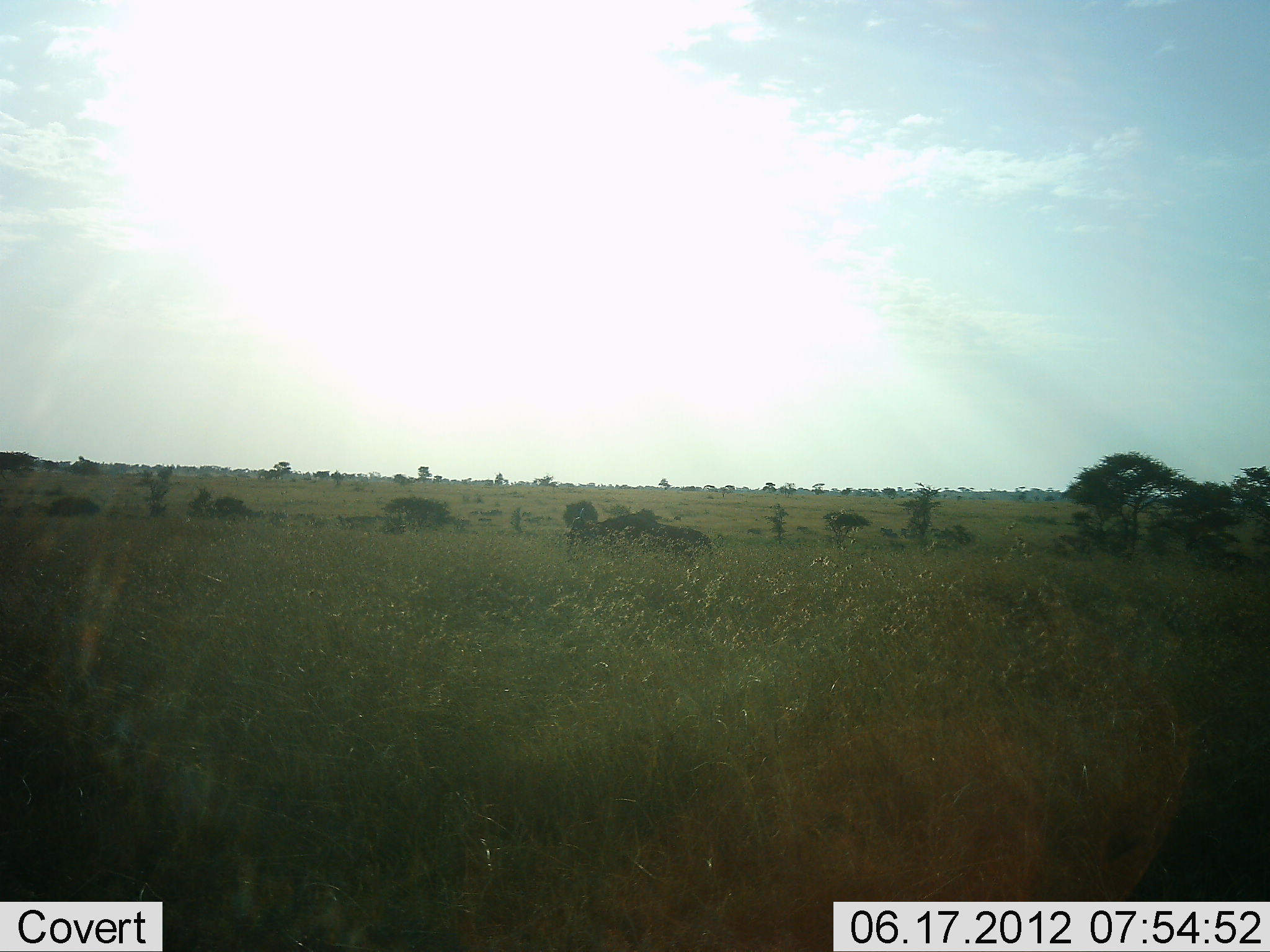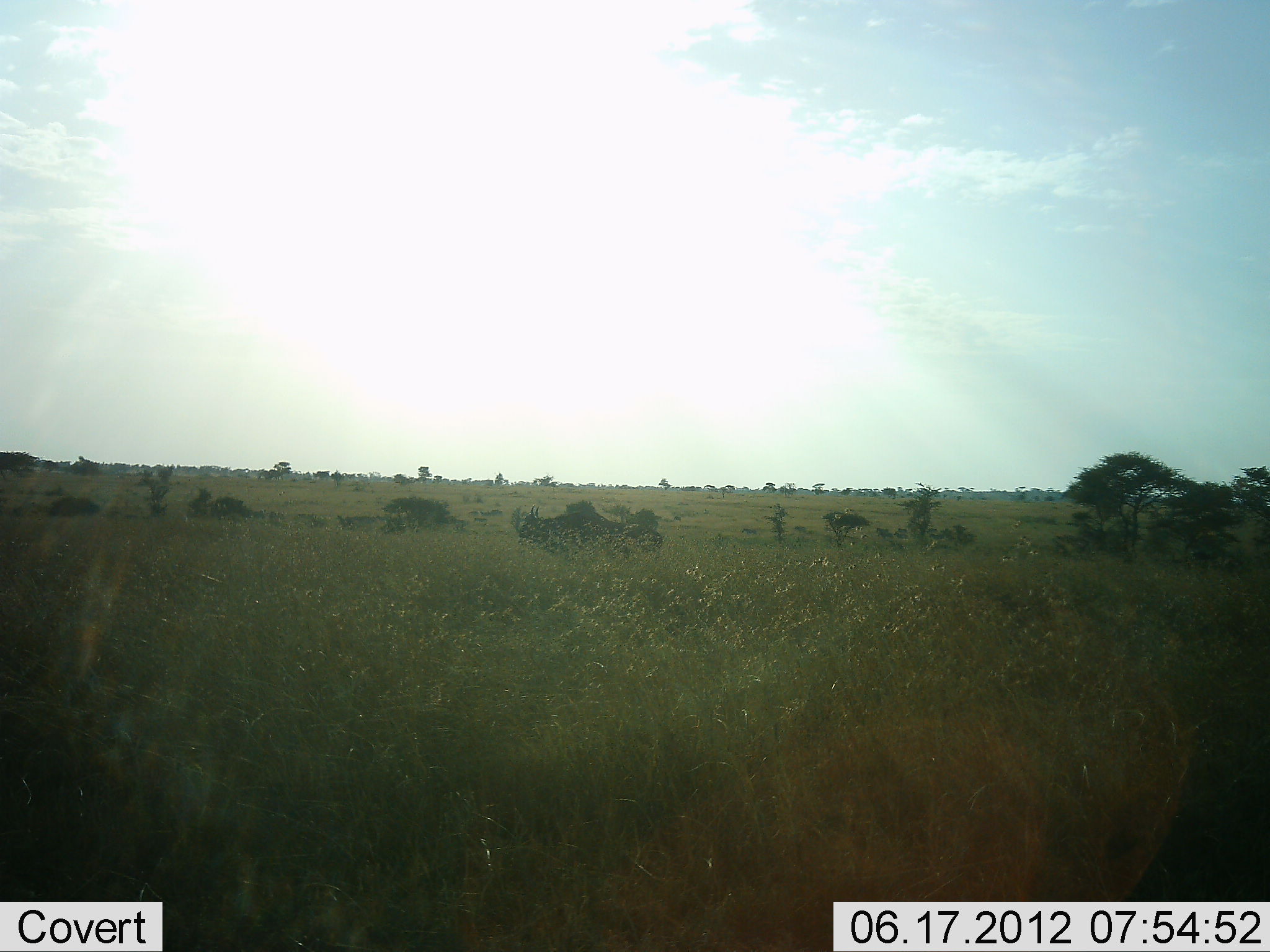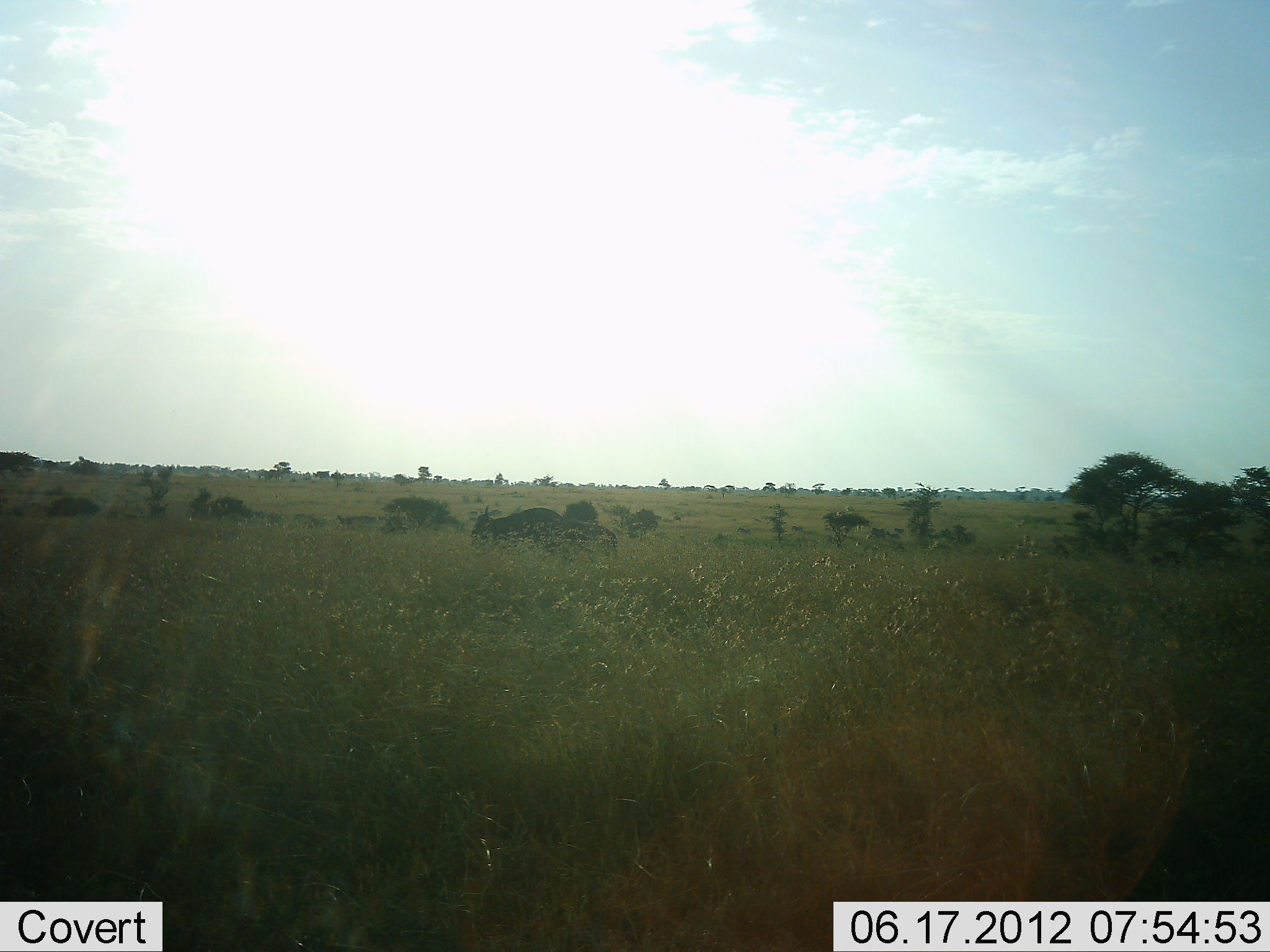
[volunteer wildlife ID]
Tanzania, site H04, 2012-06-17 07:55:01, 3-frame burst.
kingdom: Animalia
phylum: Chordata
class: Mammalia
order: Artiodactyla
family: Bovidae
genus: Connochaetes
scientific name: Connochaetes taurinus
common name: blue wildebeest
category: wildebeest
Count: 1.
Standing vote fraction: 0%.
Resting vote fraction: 0%.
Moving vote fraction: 100%.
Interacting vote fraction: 0%.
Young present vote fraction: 0%.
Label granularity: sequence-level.